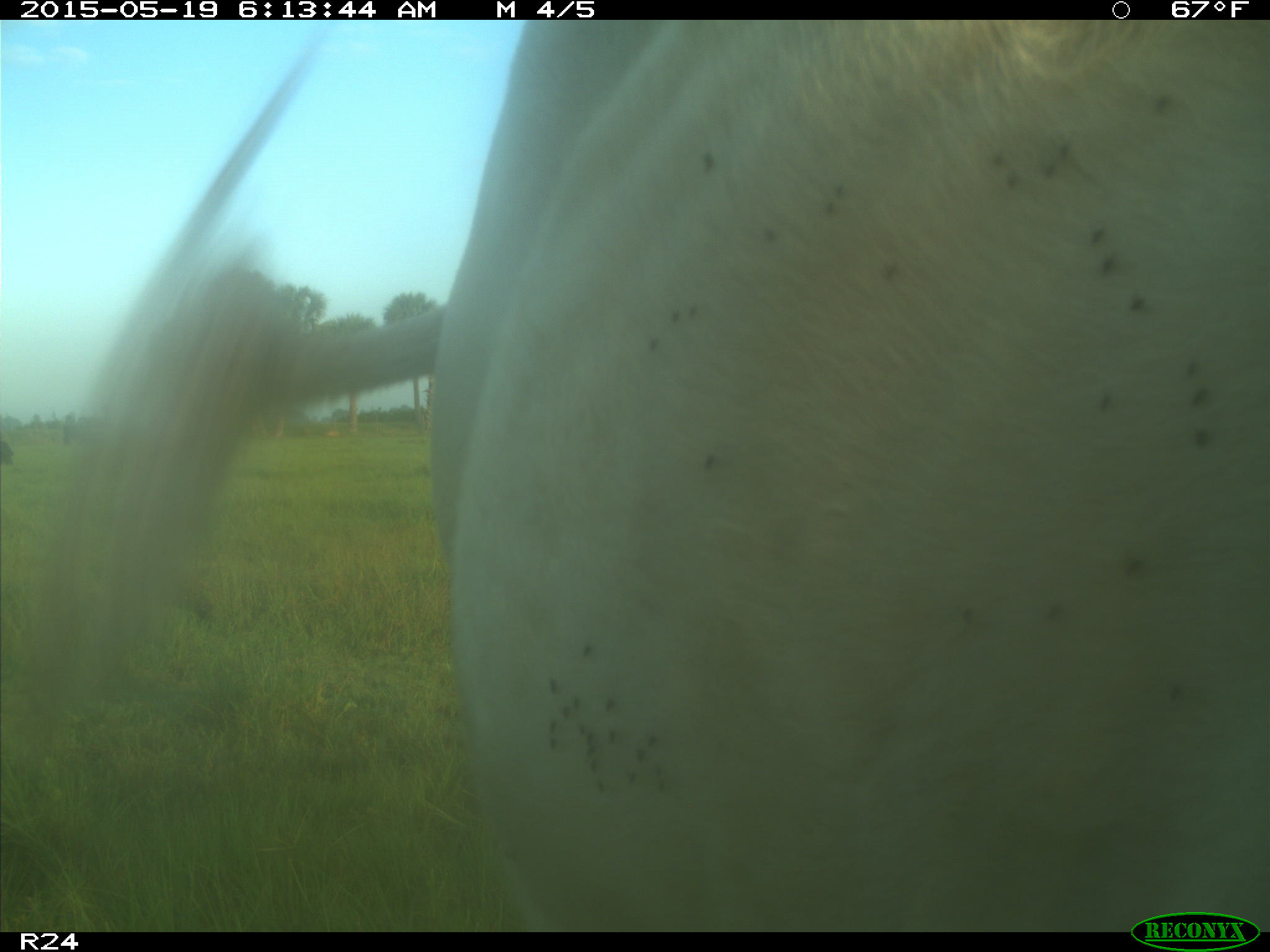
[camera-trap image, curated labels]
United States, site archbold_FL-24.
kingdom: Animalia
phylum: Chordata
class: Mammalia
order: Artiodactyla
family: Bovidae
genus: Bos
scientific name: Bos taurus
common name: domestic cow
Bos taurus (domestic cow).